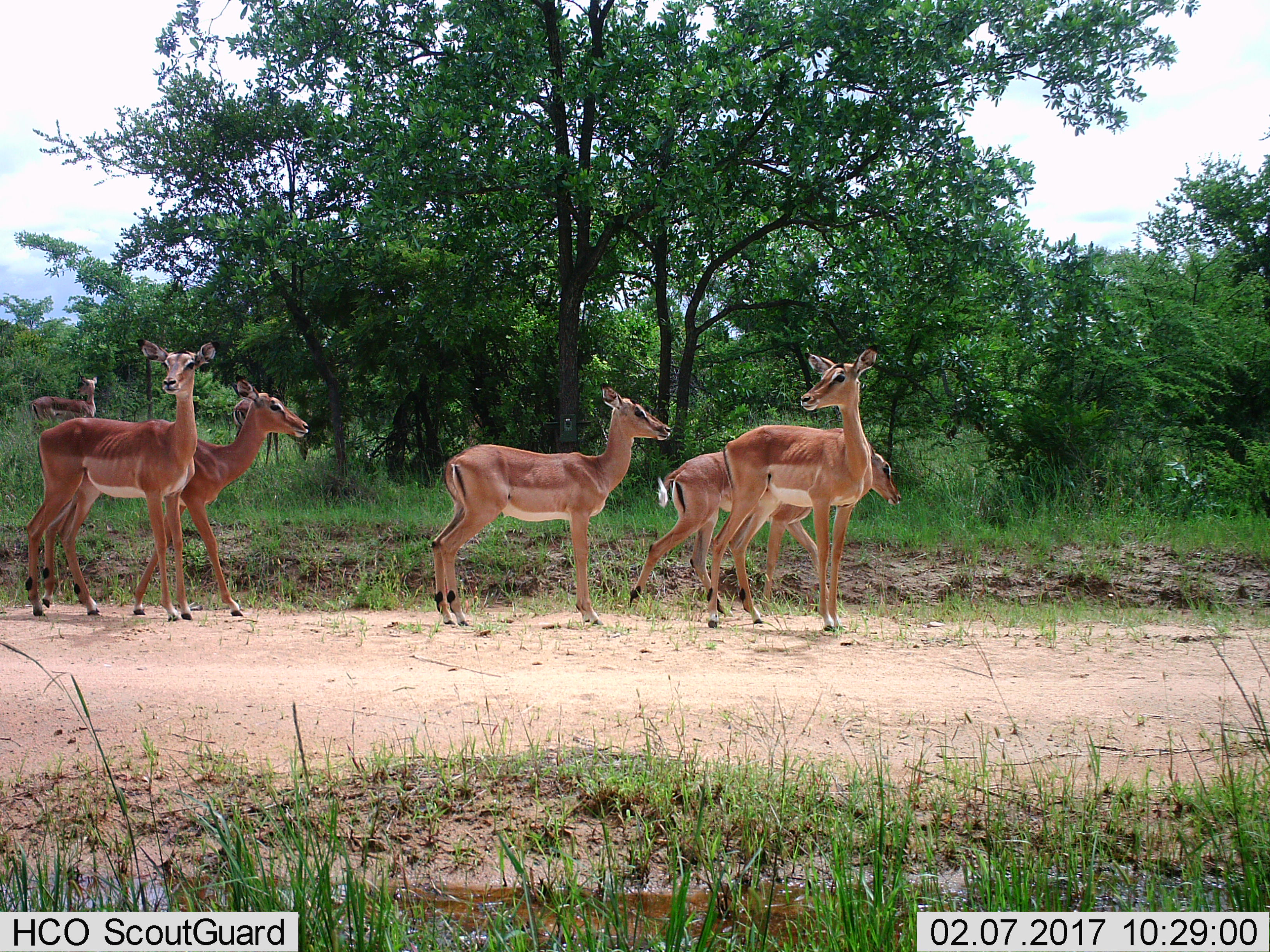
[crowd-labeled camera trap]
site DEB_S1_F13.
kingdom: Animalia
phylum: Chordata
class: Mammalia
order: Artiodactyla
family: Bovidae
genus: Aepyceros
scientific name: Aepyceros melampus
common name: impala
Impala (Aepyceros melampus), count 7. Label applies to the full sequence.